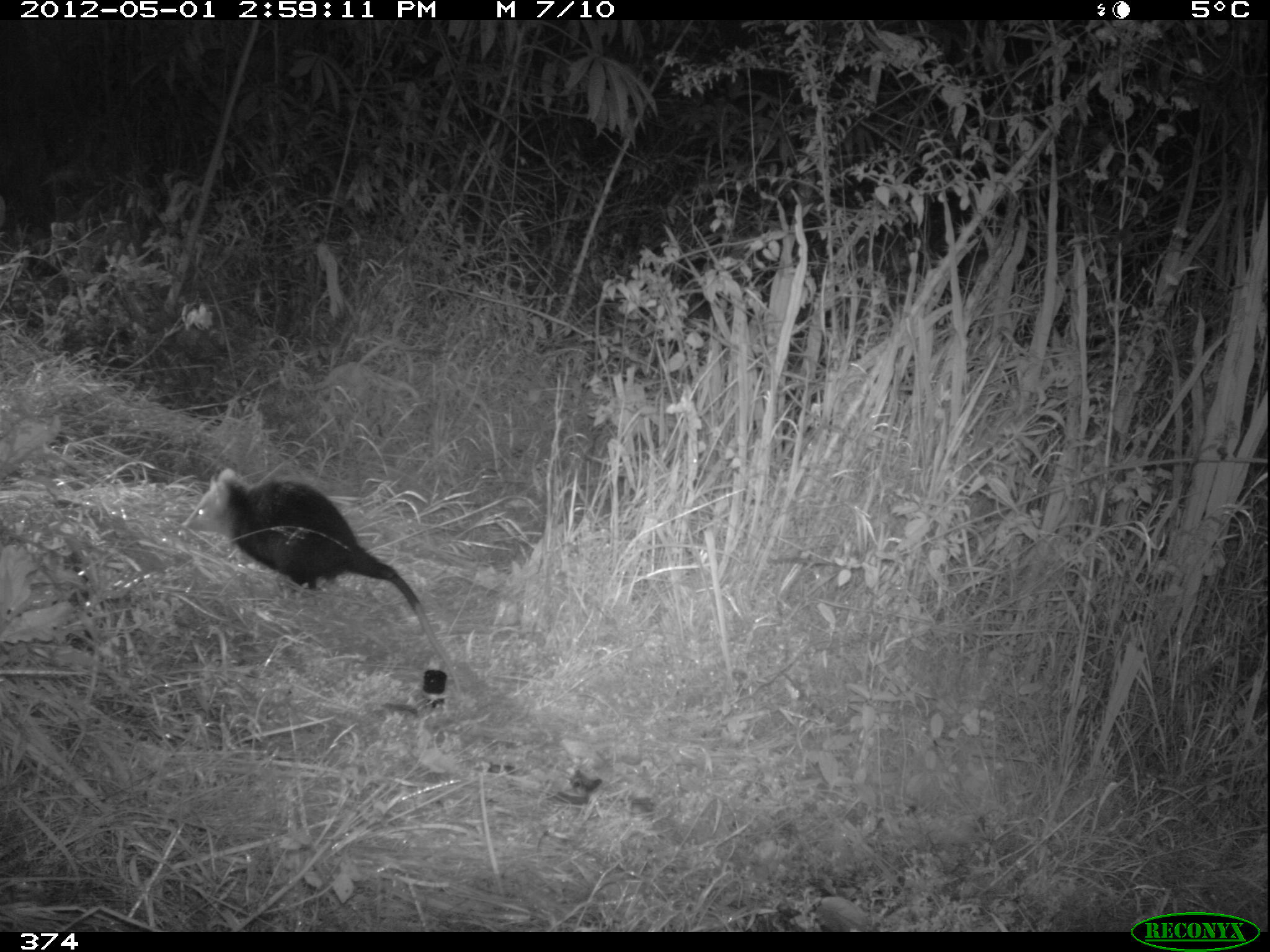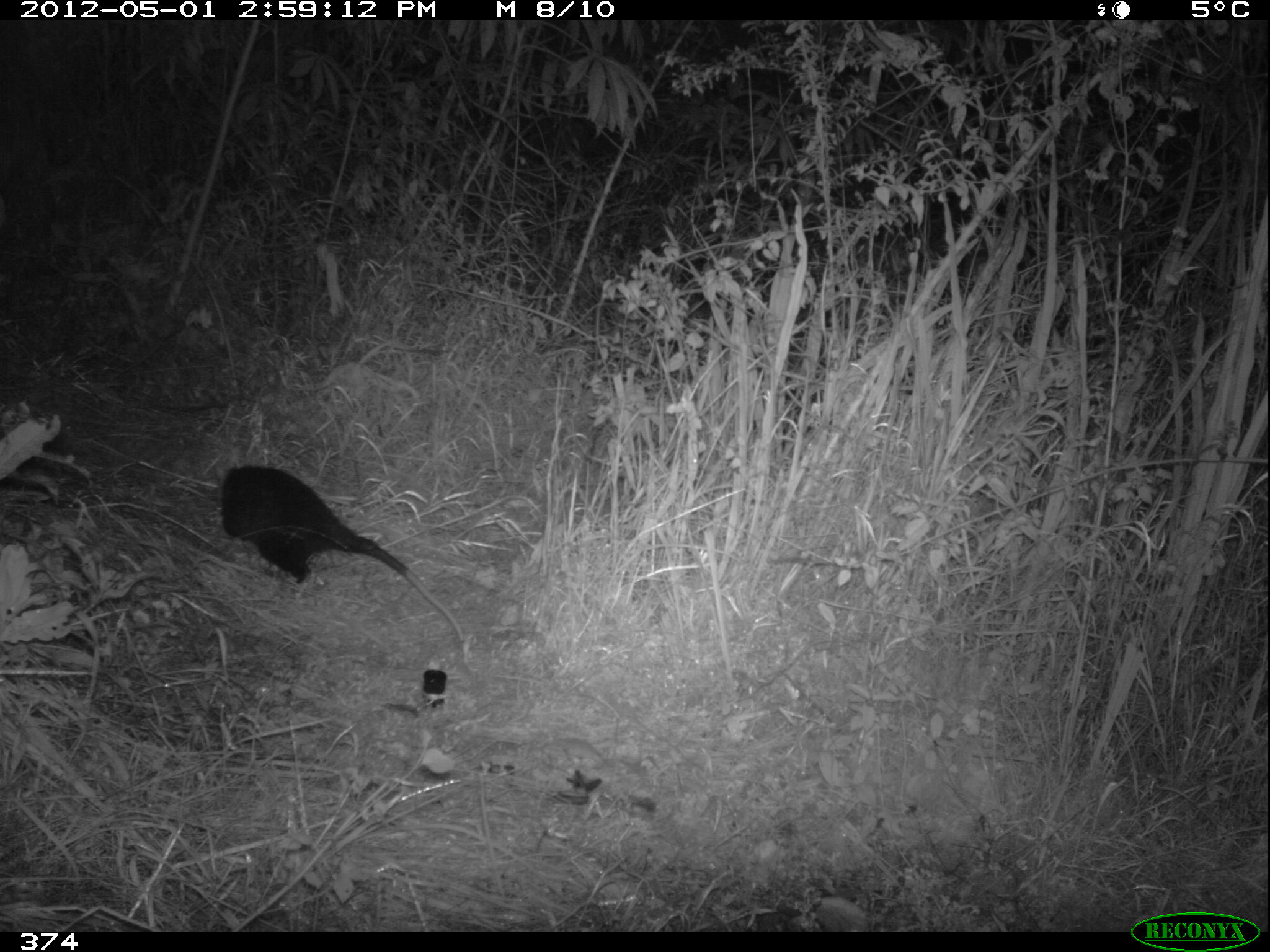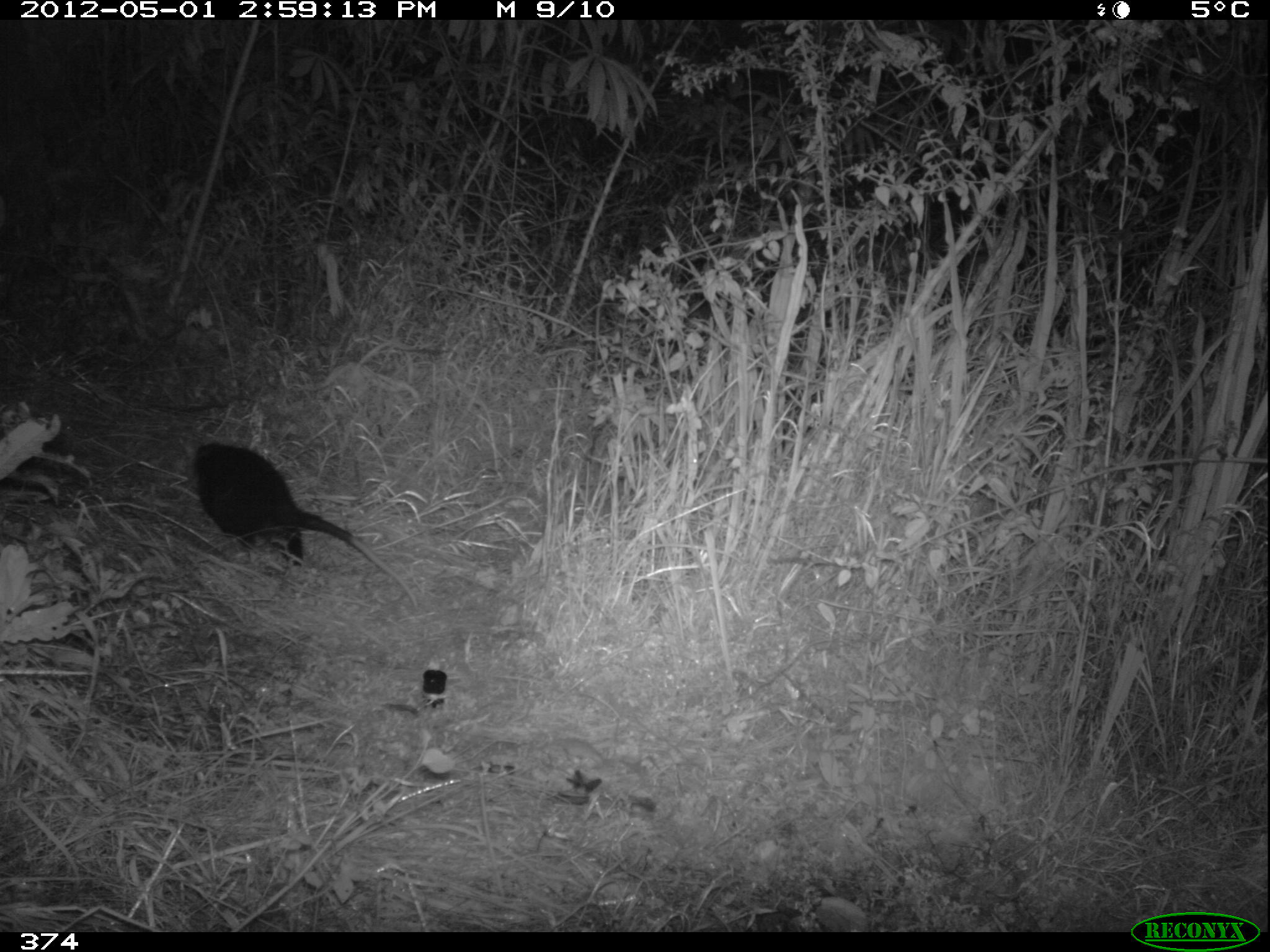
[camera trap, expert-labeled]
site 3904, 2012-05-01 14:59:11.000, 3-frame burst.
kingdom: Animalia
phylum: Chordata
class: Mammalia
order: Didelphimorphia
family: Didelphidae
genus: Didelphis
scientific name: Didelphis pernigra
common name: andean white-eared opossum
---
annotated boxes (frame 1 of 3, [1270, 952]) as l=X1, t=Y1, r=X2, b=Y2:
didelphis pernigra: l=181, t=464, r=462, b=690